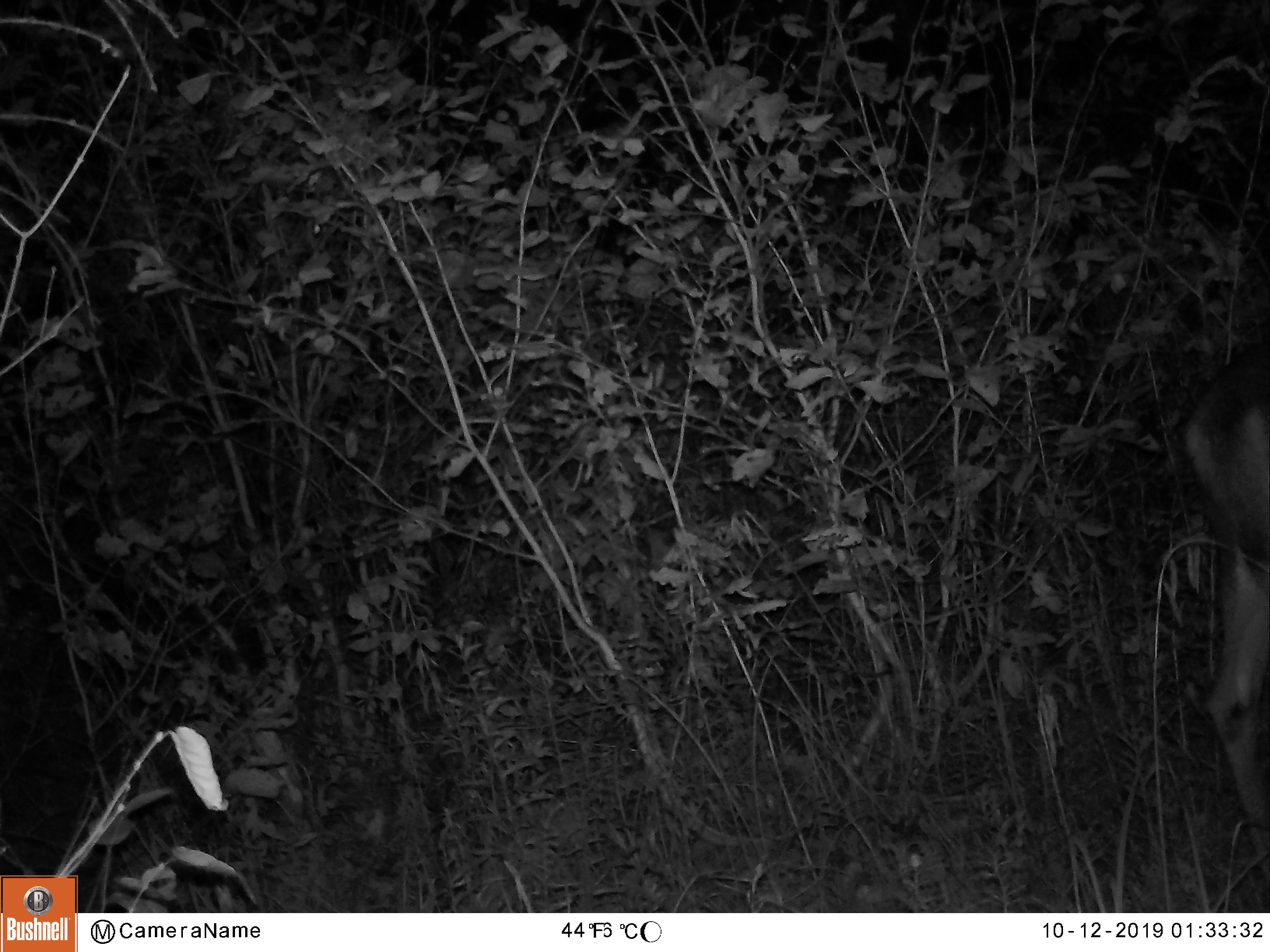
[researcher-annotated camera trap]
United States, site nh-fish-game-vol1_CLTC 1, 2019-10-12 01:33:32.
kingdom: Animalia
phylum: Chordata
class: Mammalia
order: Artiodactyla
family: Cervidae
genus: Odocoileus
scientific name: Odocoileus virginianus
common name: white-tailed deer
White-tailed deer (Odocoileus virginianus).